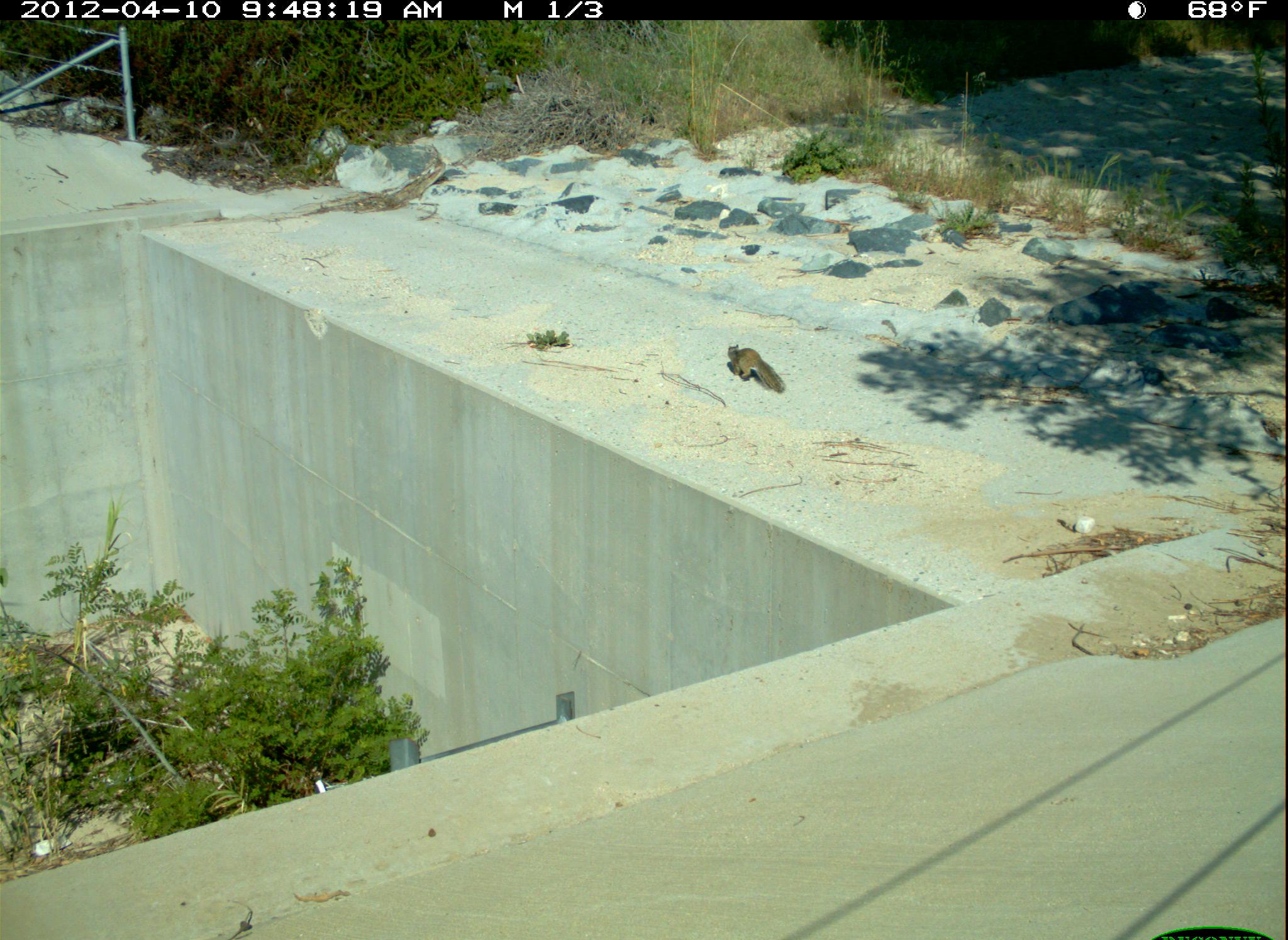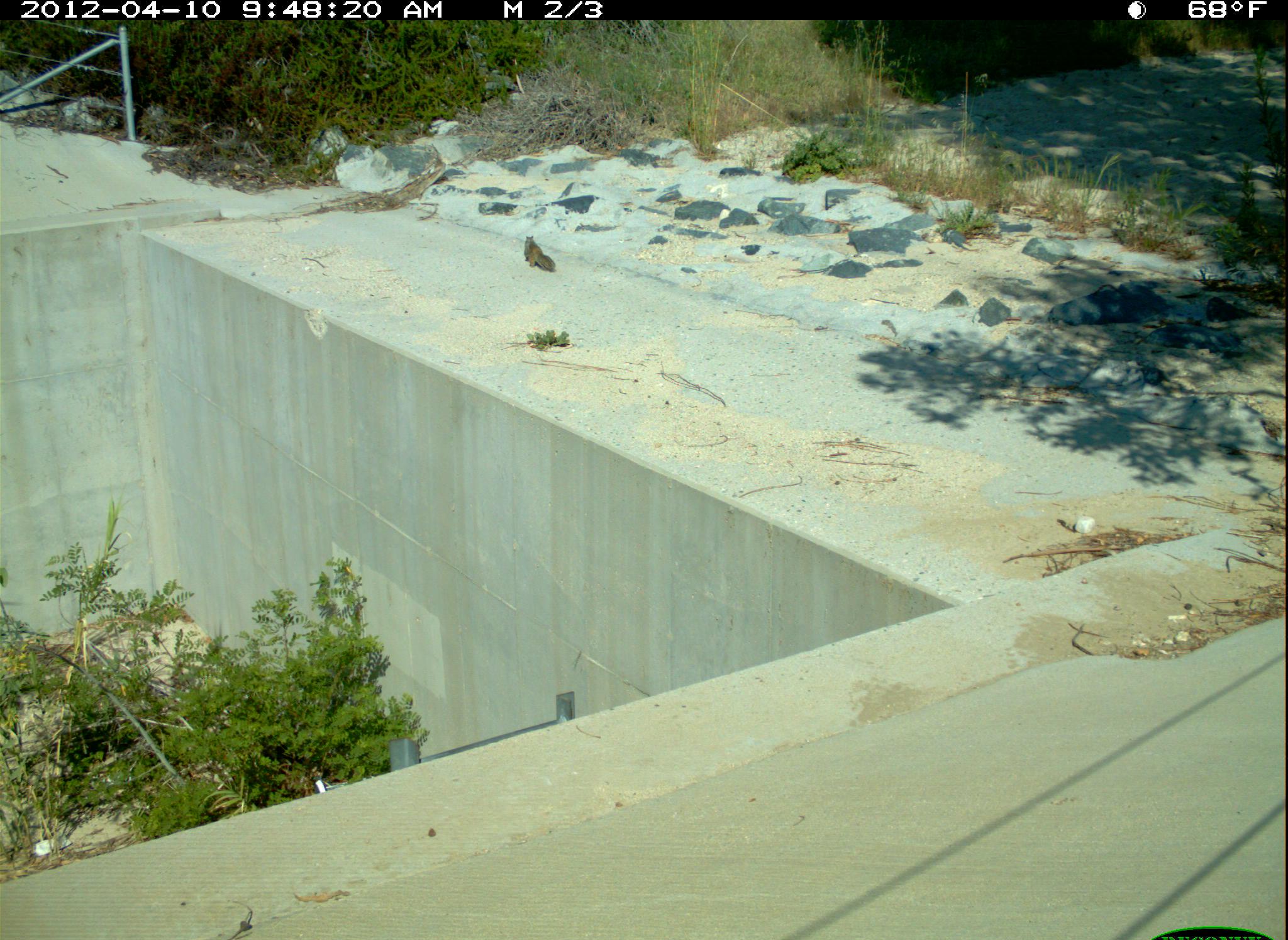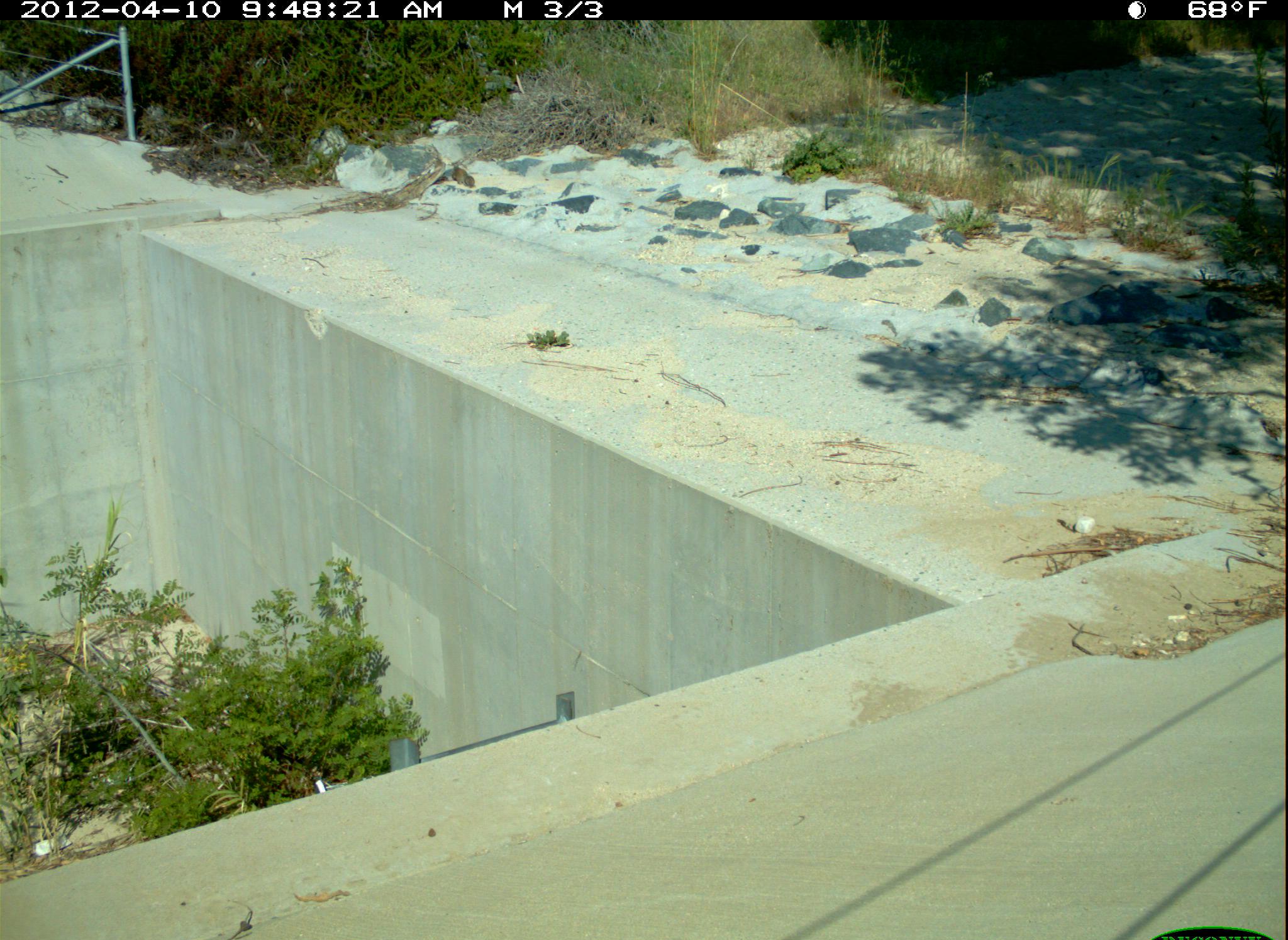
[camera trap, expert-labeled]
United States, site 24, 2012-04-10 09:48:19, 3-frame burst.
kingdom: Animalia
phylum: Chordata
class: Mammalia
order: Rodentia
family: Sciuridae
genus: Sciurus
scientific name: Sciurus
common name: squirrel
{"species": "squirrel (Sciurus)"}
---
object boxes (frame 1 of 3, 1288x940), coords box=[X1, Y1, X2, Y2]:
squirrel: box=[728, 344, 786, 394]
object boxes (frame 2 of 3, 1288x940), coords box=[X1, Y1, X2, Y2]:
squirrel: box=[524, 235, 555, 271]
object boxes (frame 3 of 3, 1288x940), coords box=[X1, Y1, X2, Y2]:
squirrel: box=[451, 164, 475, 187]